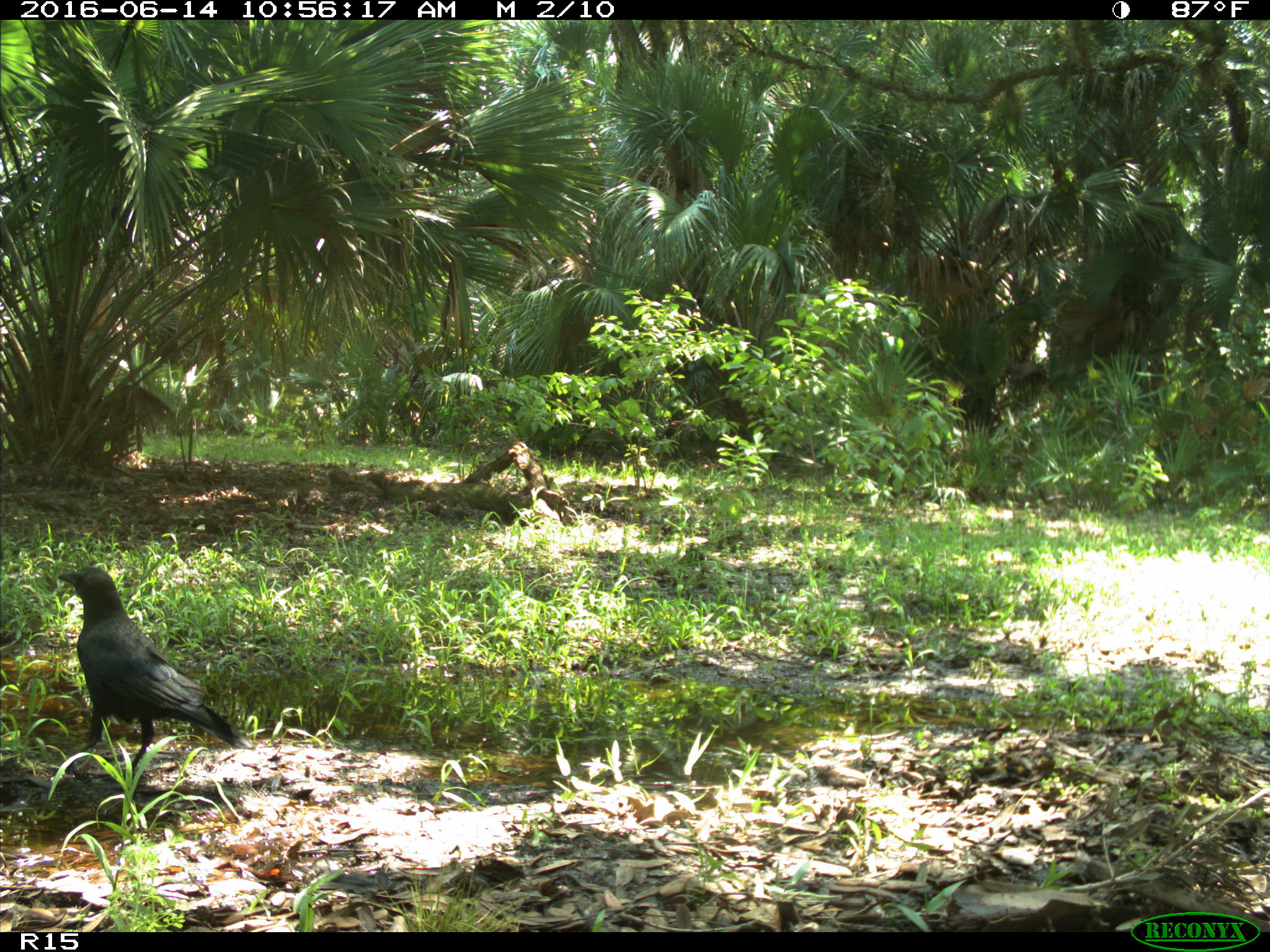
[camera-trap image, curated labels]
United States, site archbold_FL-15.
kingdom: Animalia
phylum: Chordata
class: Aves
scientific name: Aves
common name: birds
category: unidentified bird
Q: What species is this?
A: Unidentified bird (birds) (Aves).